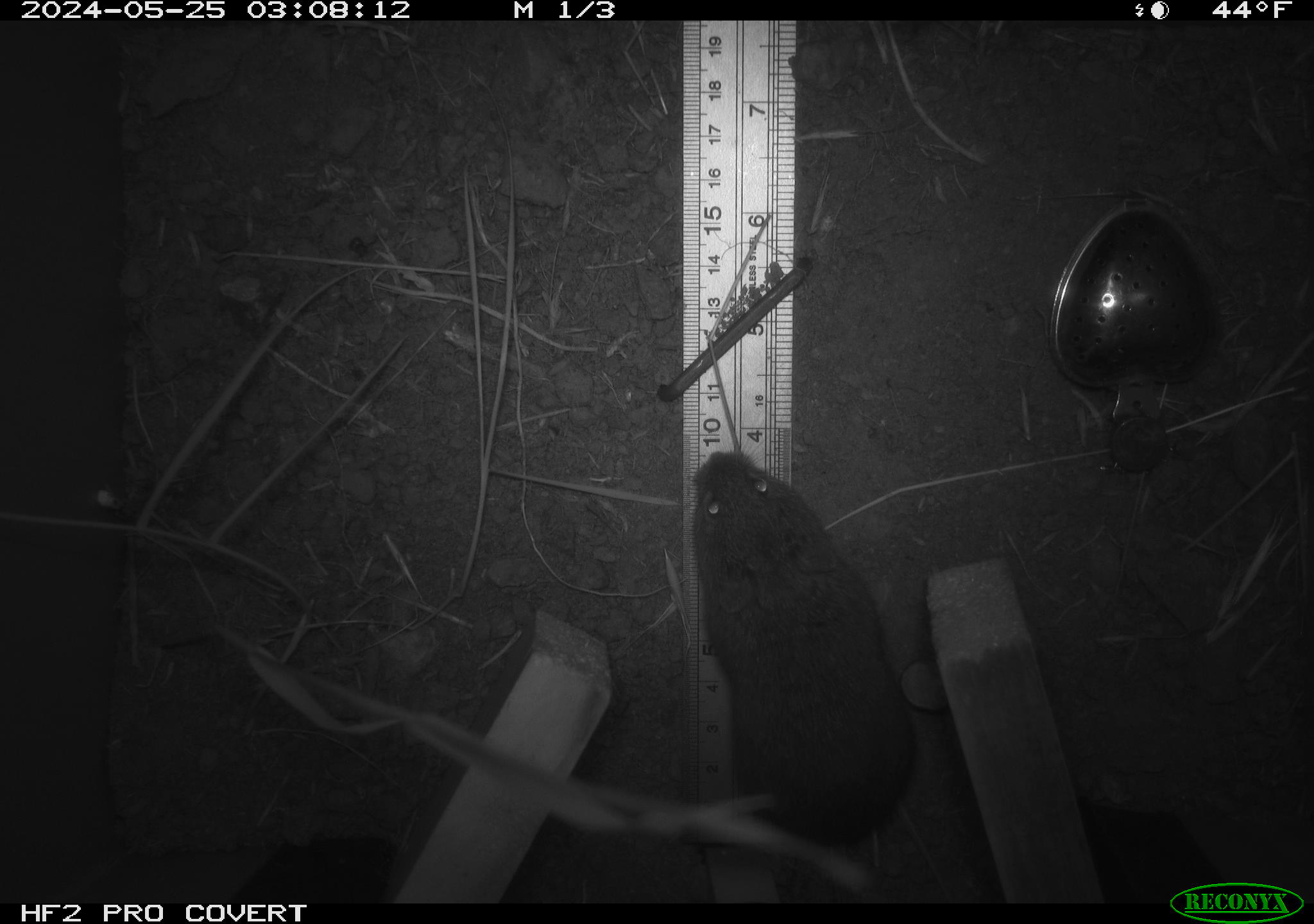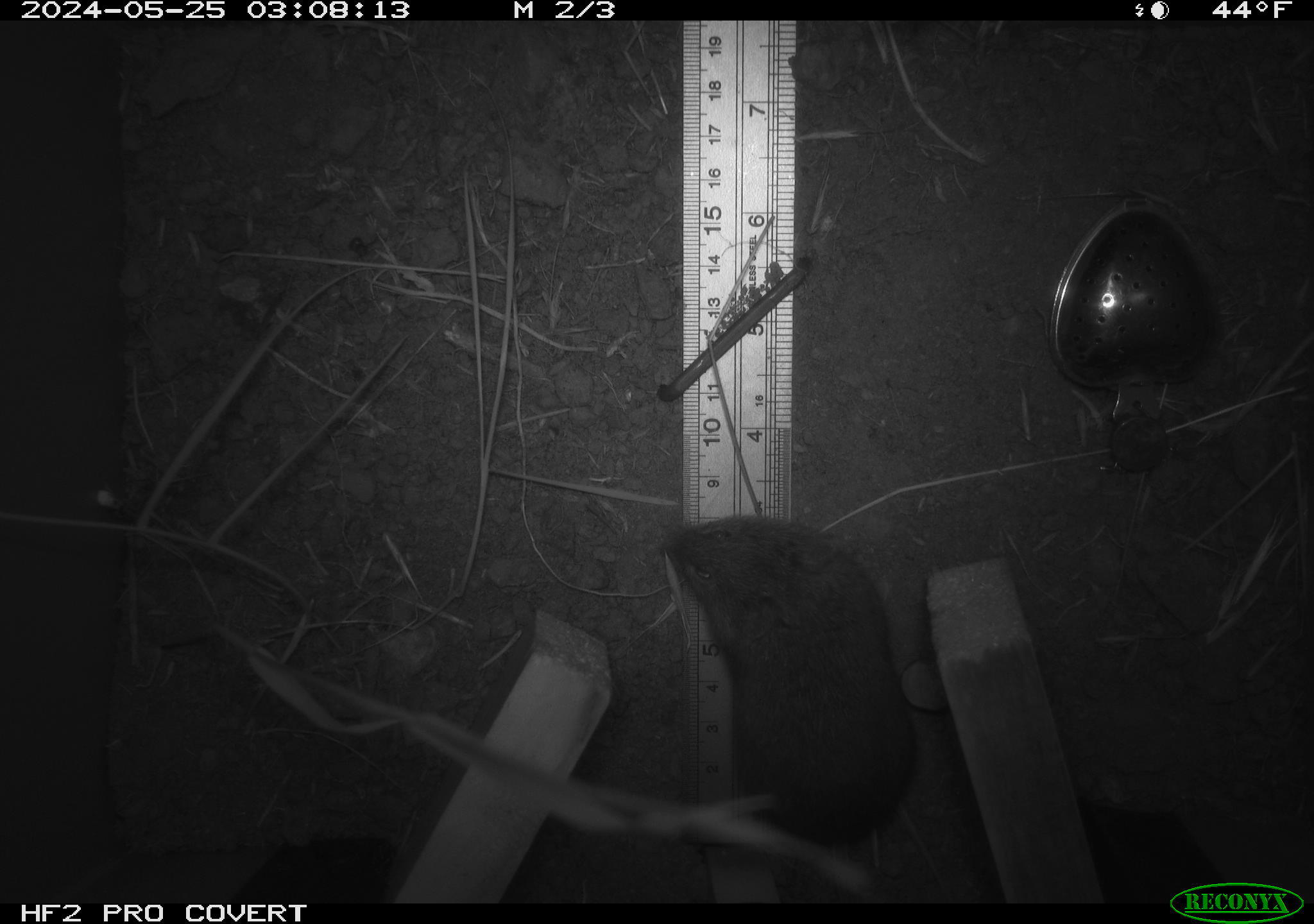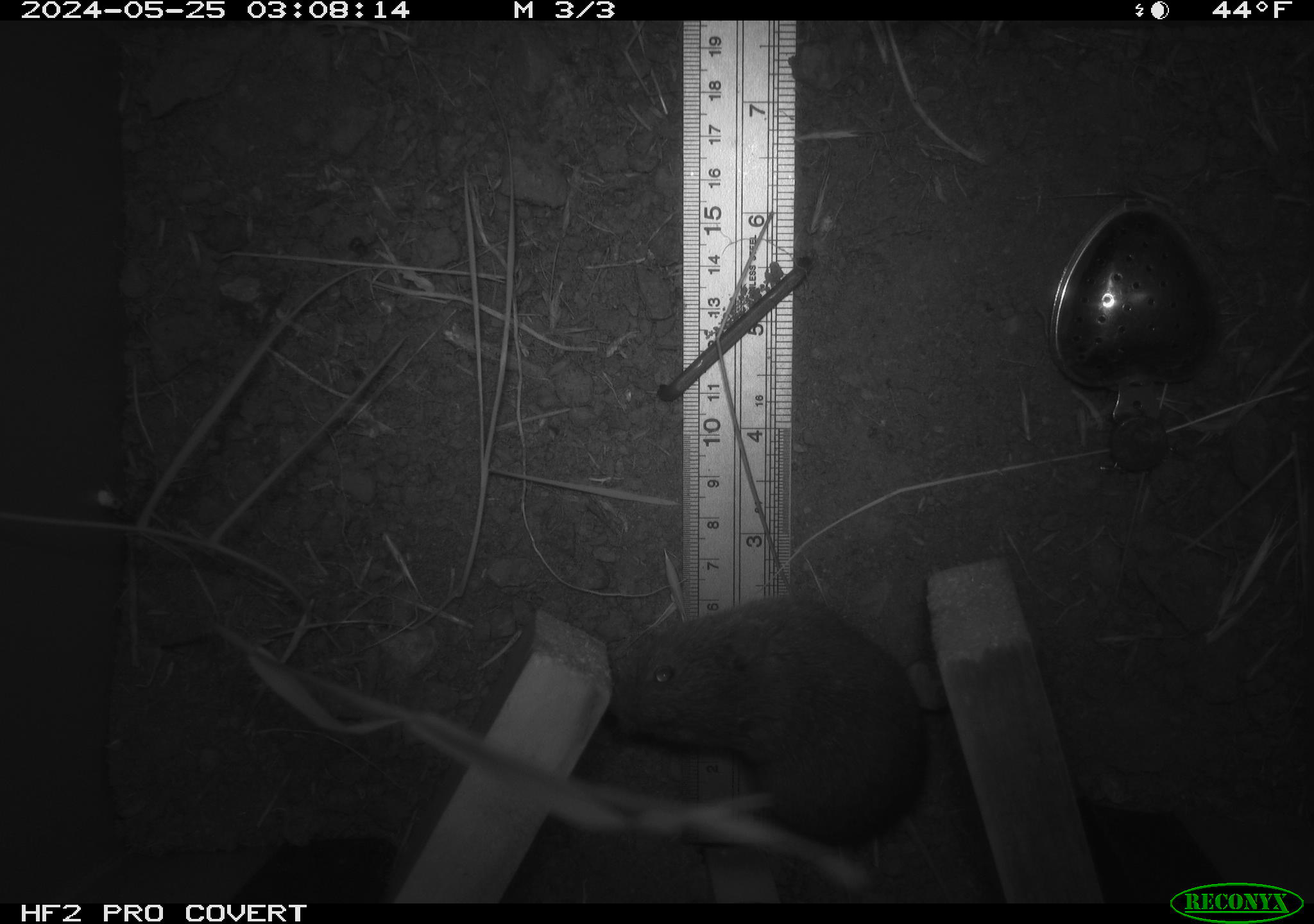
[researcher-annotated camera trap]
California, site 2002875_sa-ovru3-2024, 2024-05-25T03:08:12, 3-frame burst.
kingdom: Animalia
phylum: Chordata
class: Mammalia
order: Rodentia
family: Cricetidae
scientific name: Arvicolinae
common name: voles, lemmings, and muskrats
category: arvicolinae subfamily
Arvicolinae subfamily (voles, lemmings, and muskrats) (Arvicolinae).